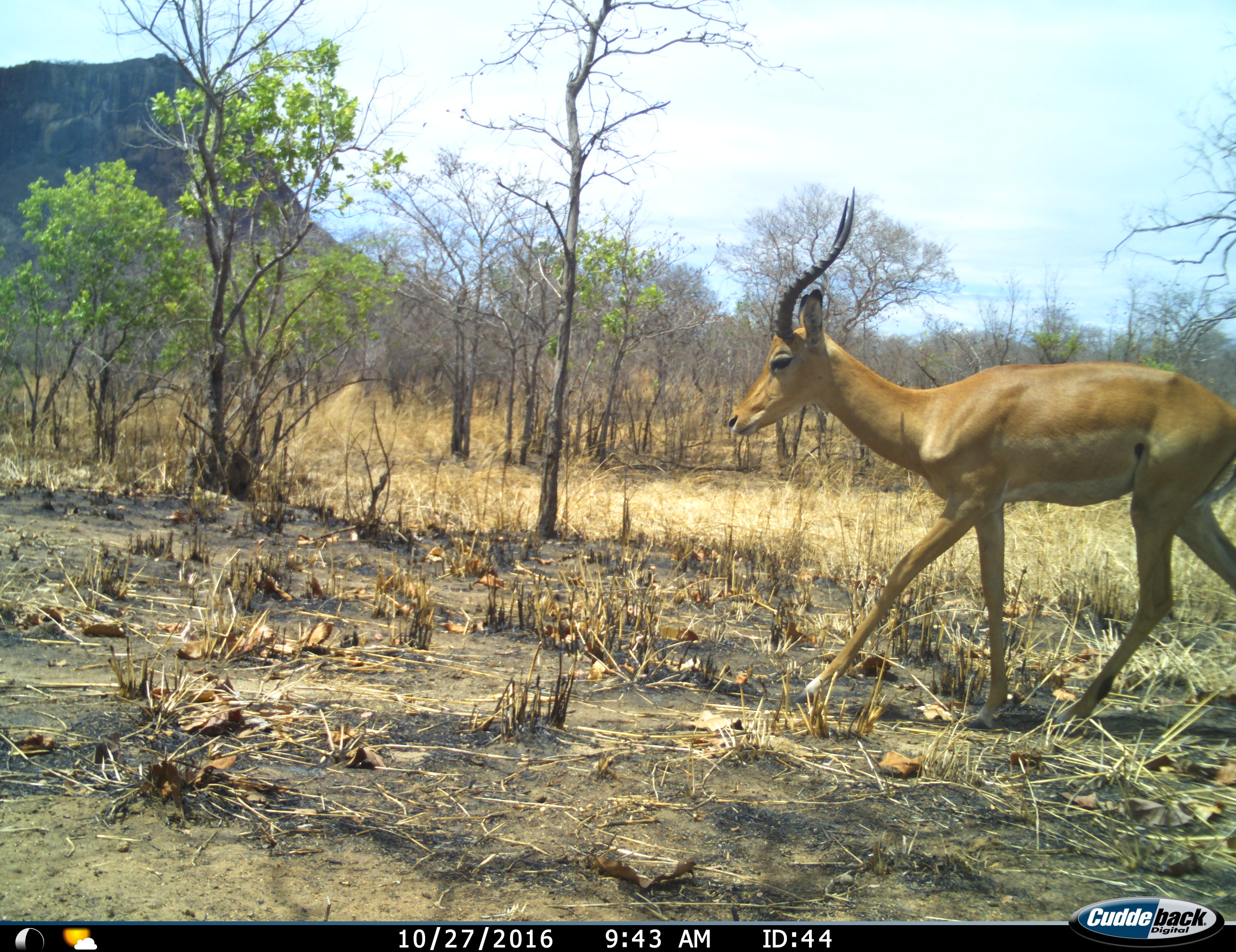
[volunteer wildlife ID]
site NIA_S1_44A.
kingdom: Animalia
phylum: Chordata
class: Mammalia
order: Artiodactyla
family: Bovidae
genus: Aepyceros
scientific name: Aepyceros melampus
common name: impala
Impala (Aepyceros melampus), count 1. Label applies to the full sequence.